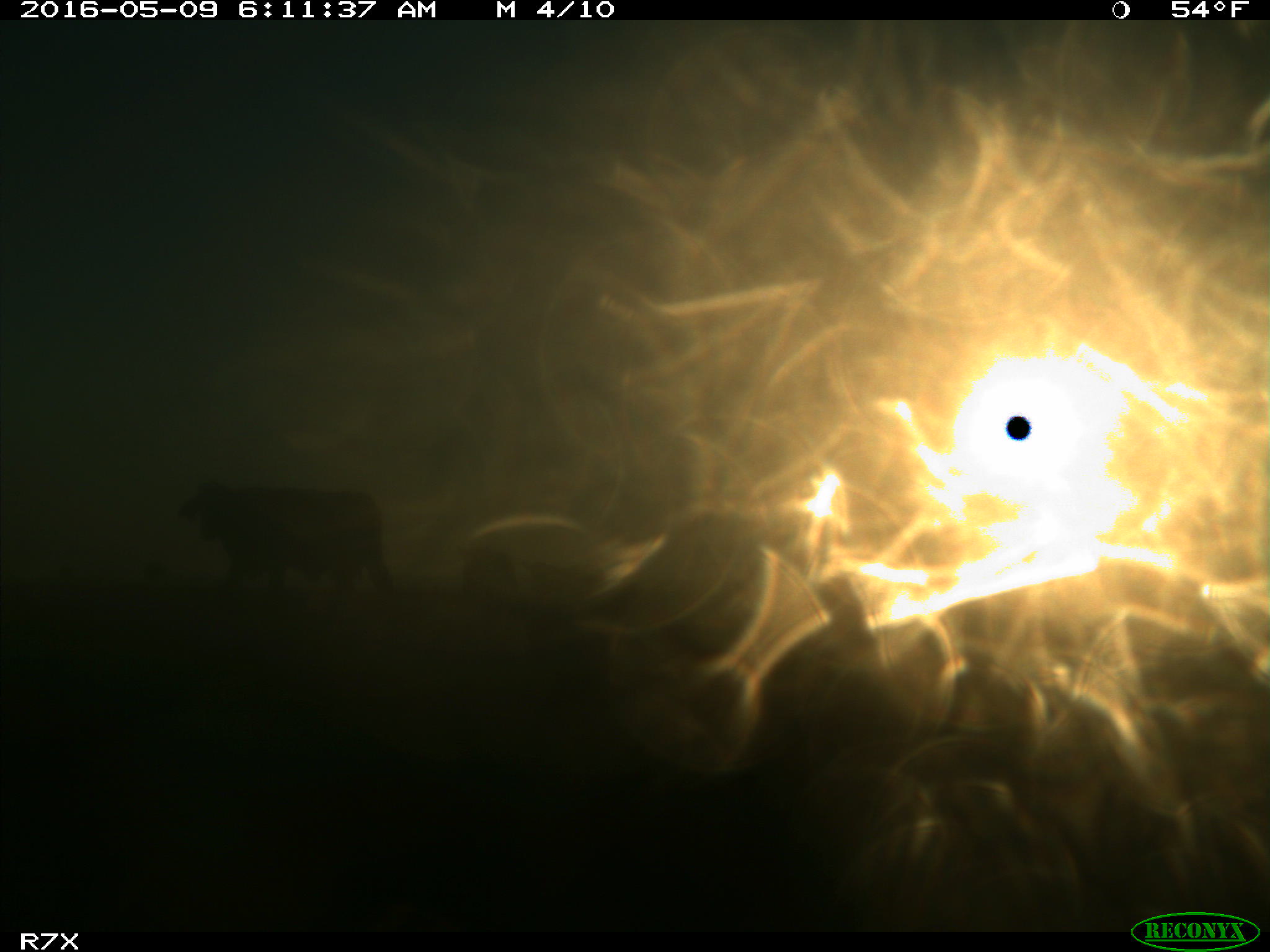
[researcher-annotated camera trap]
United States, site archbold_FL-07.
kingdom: Animalia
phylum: Chordata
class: Mammalia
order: Artiodactyla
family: Bovidae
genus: Bos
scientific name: Bos taurus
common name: domestic cow